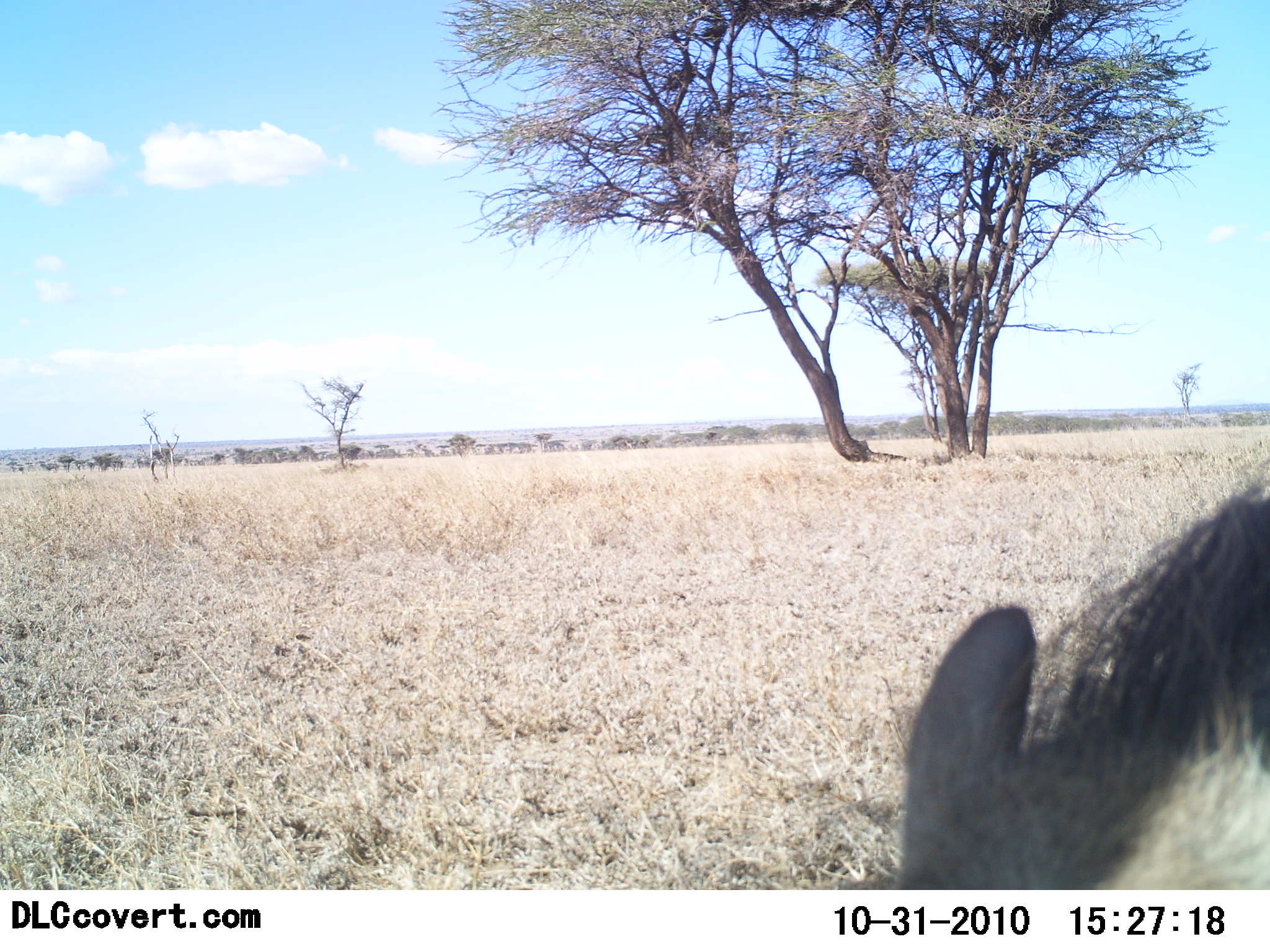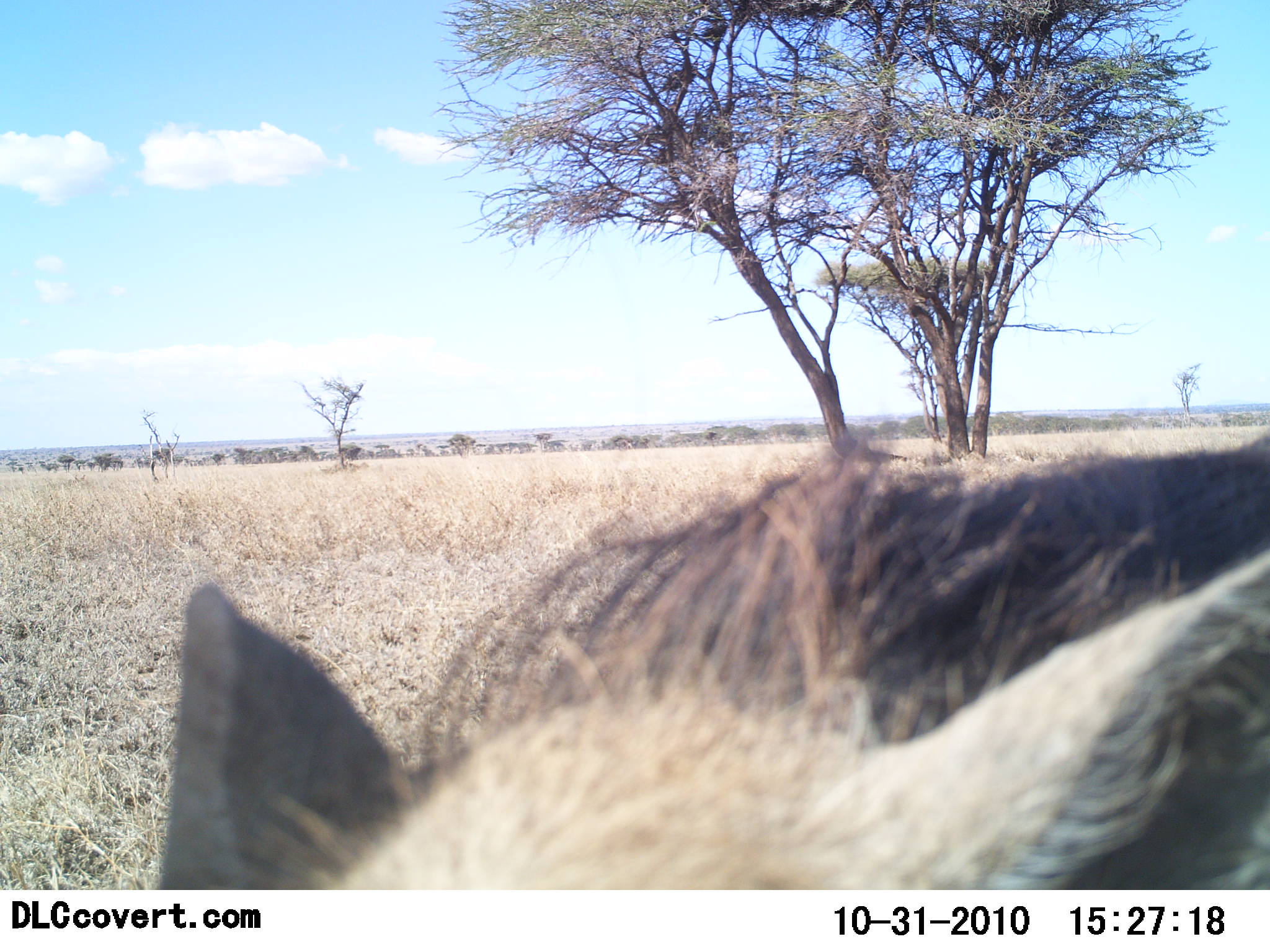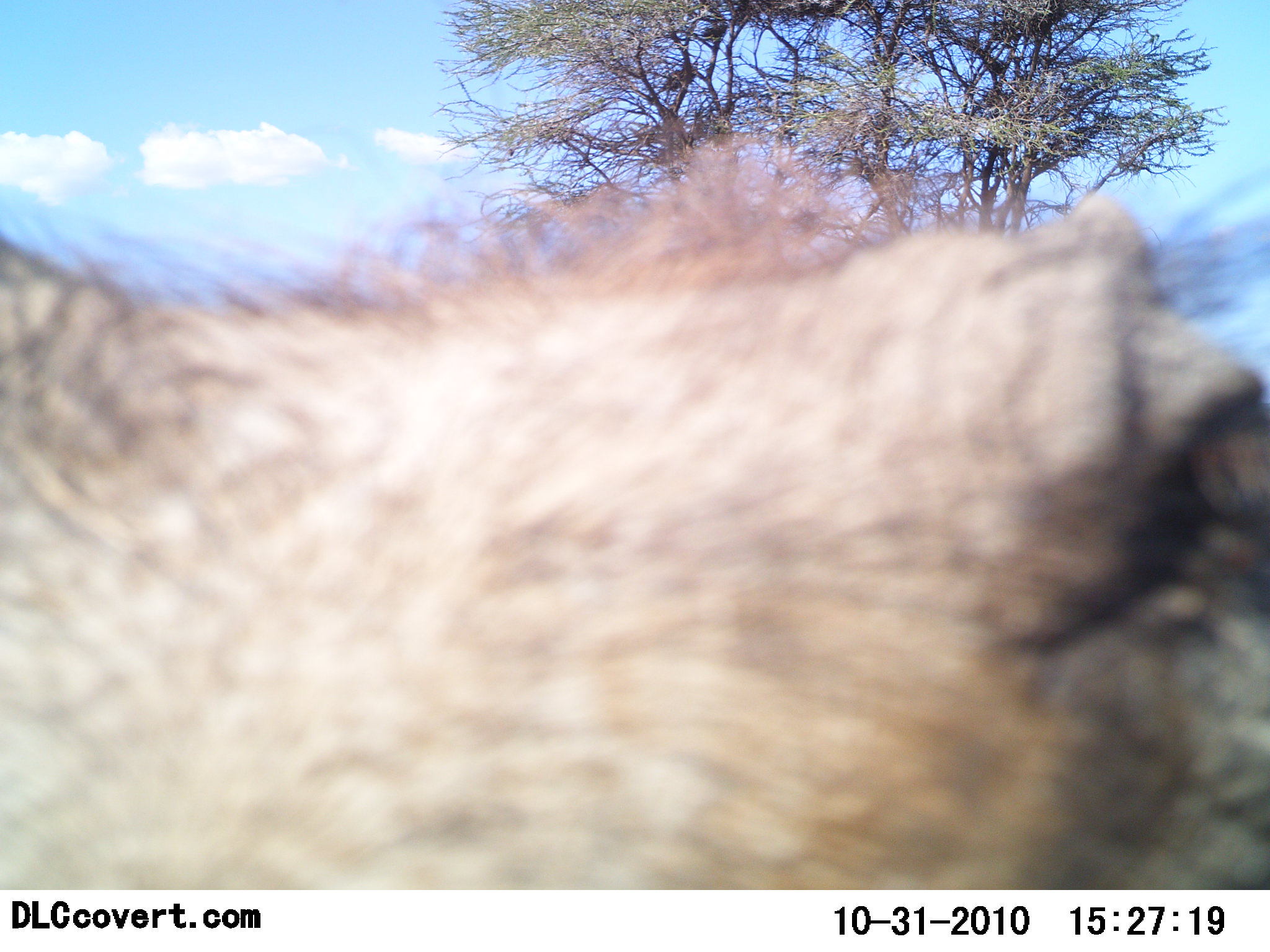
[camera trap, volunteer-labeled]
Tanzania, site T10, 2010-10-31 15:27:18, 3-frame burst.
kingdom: Animalia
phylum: Chordata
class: Mammalia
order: Artiodactyla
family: Suidae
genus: Phacochoerus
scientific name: Phacochoerus africanus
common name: warthog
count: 1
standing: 17%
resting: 0%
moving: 75%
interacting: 8%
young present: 0%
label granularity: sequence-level